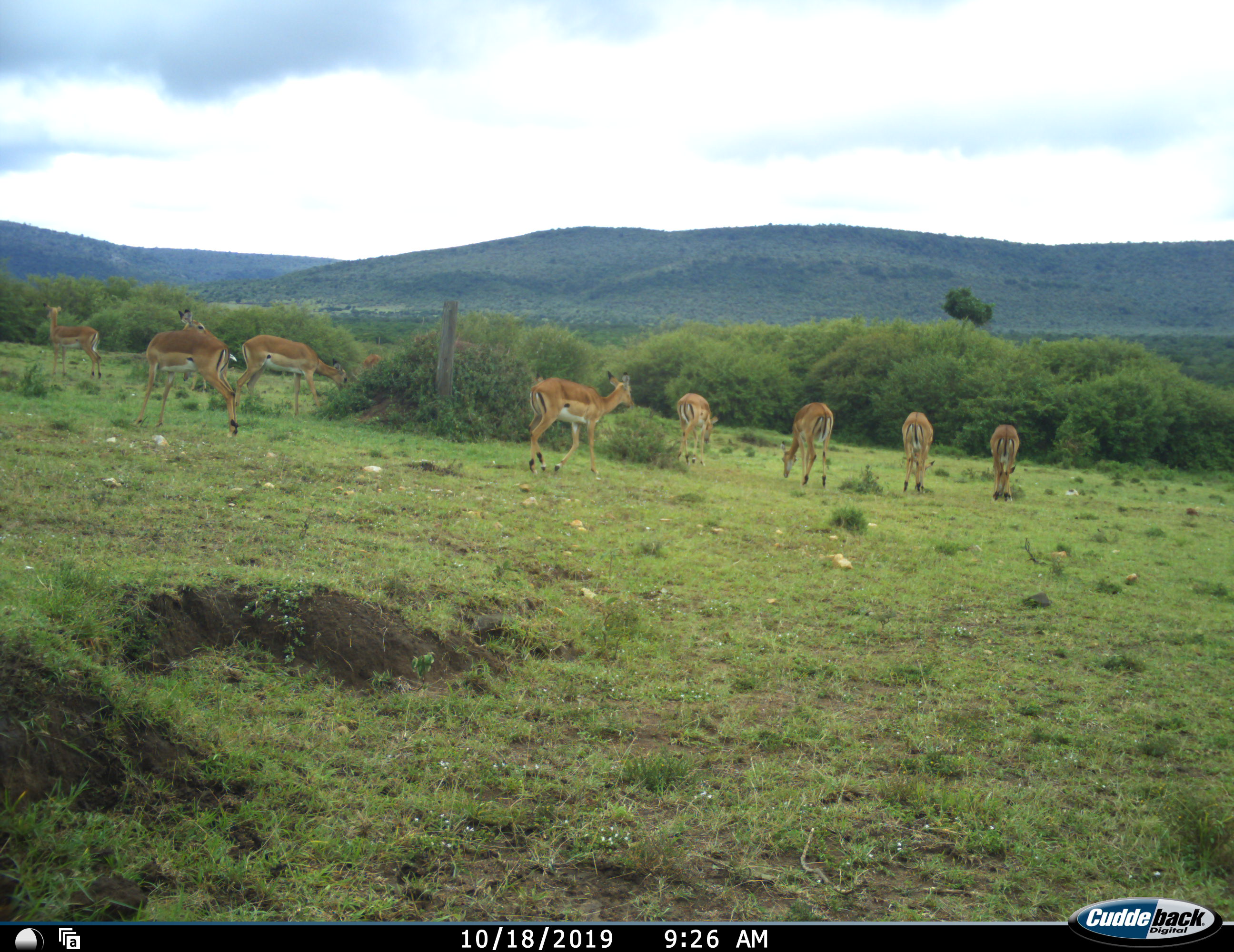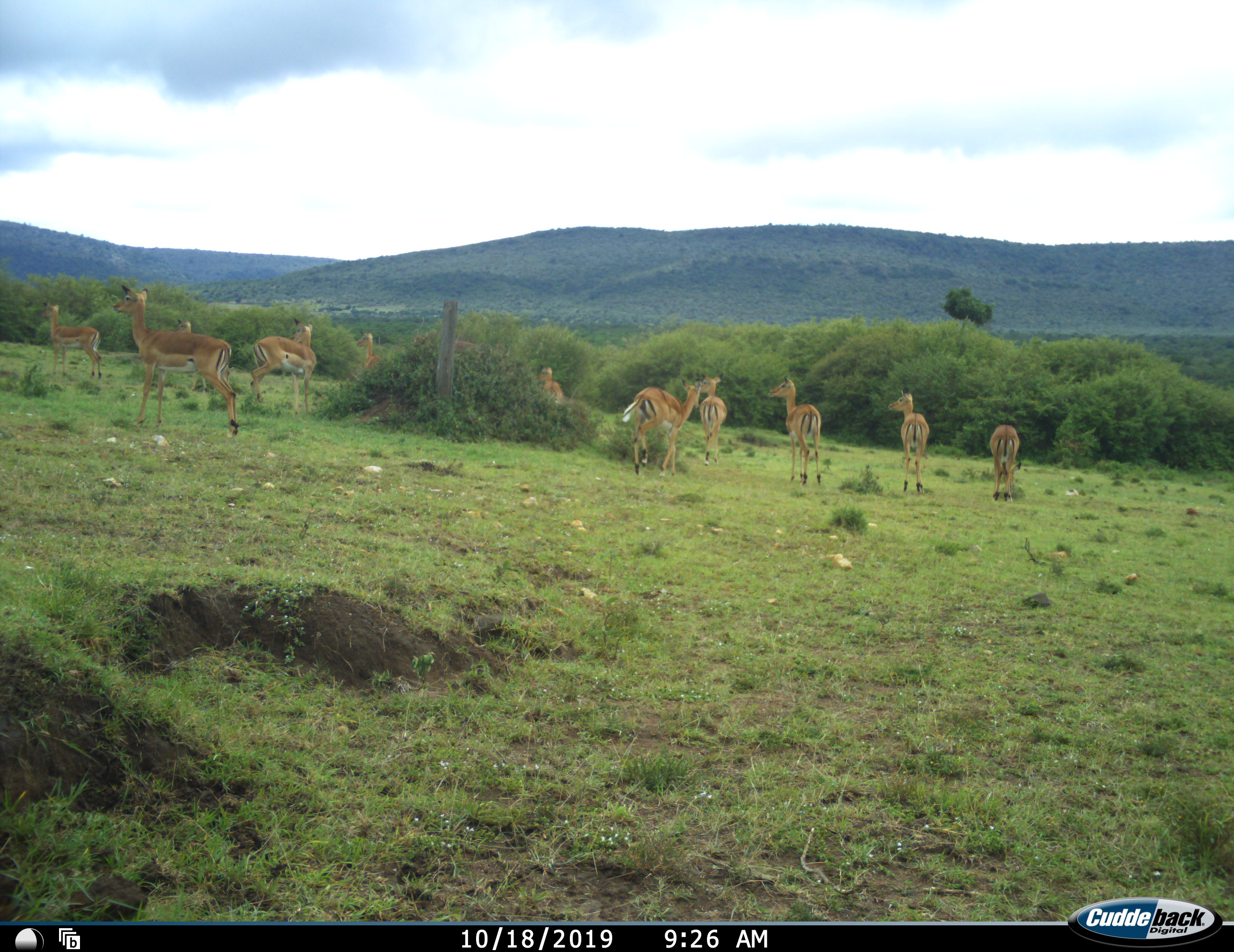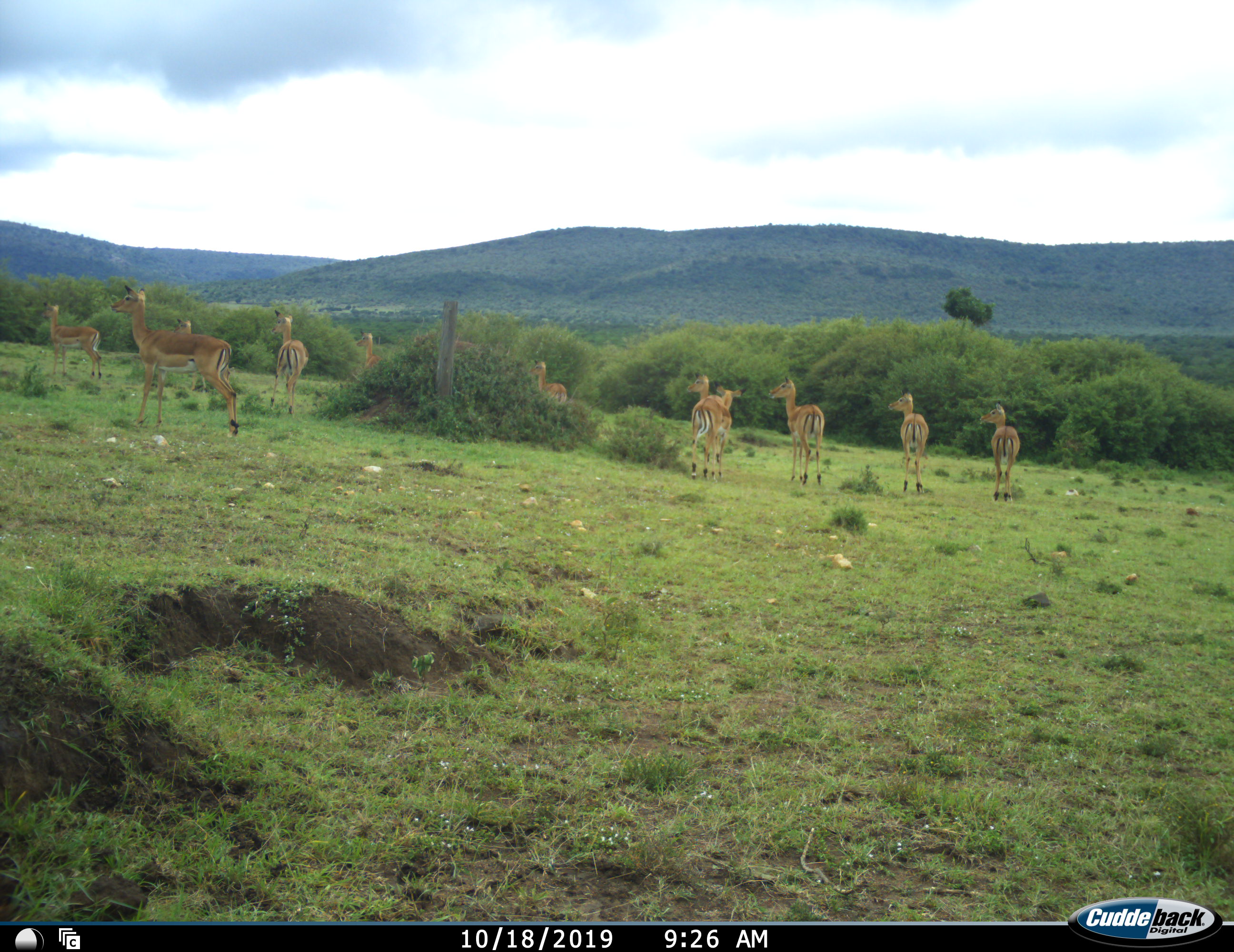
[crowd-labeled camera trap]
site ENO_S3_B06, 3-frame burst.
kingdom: Animalia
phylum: Chordata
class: Mammalia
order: Artiodactyla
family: Bovidae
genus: Aepyceros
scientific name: Aepyceros melampus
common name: impala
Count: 9.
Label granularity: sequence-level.